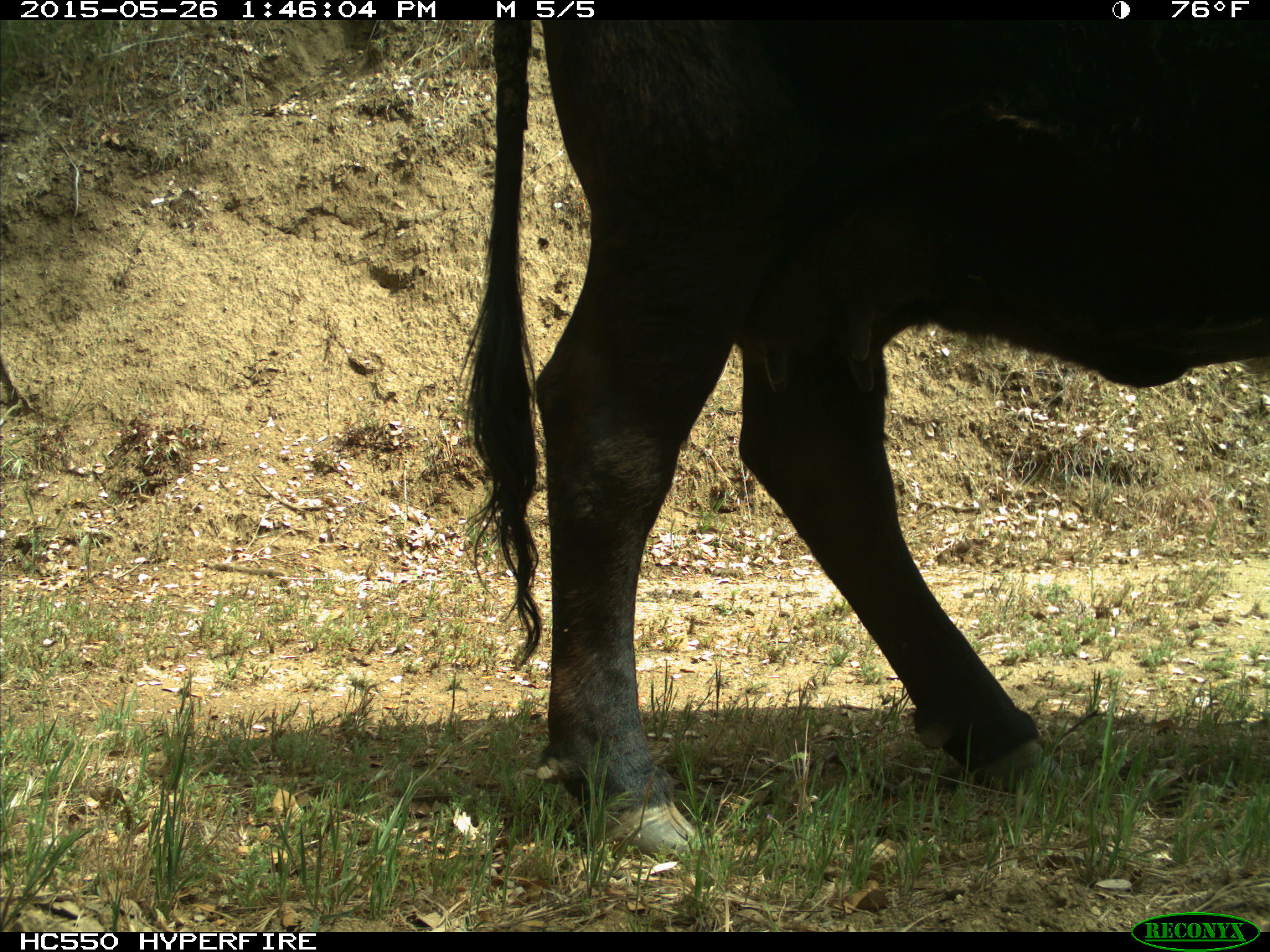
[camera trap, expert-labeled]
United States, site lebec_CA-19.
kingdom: Animalia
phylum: Chordata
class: Mammalia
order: Artiodactyla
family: Bovidae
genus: Bos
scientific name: Bos taurus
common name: domestic cow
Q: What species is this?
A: Bos taurus (domestic cow).